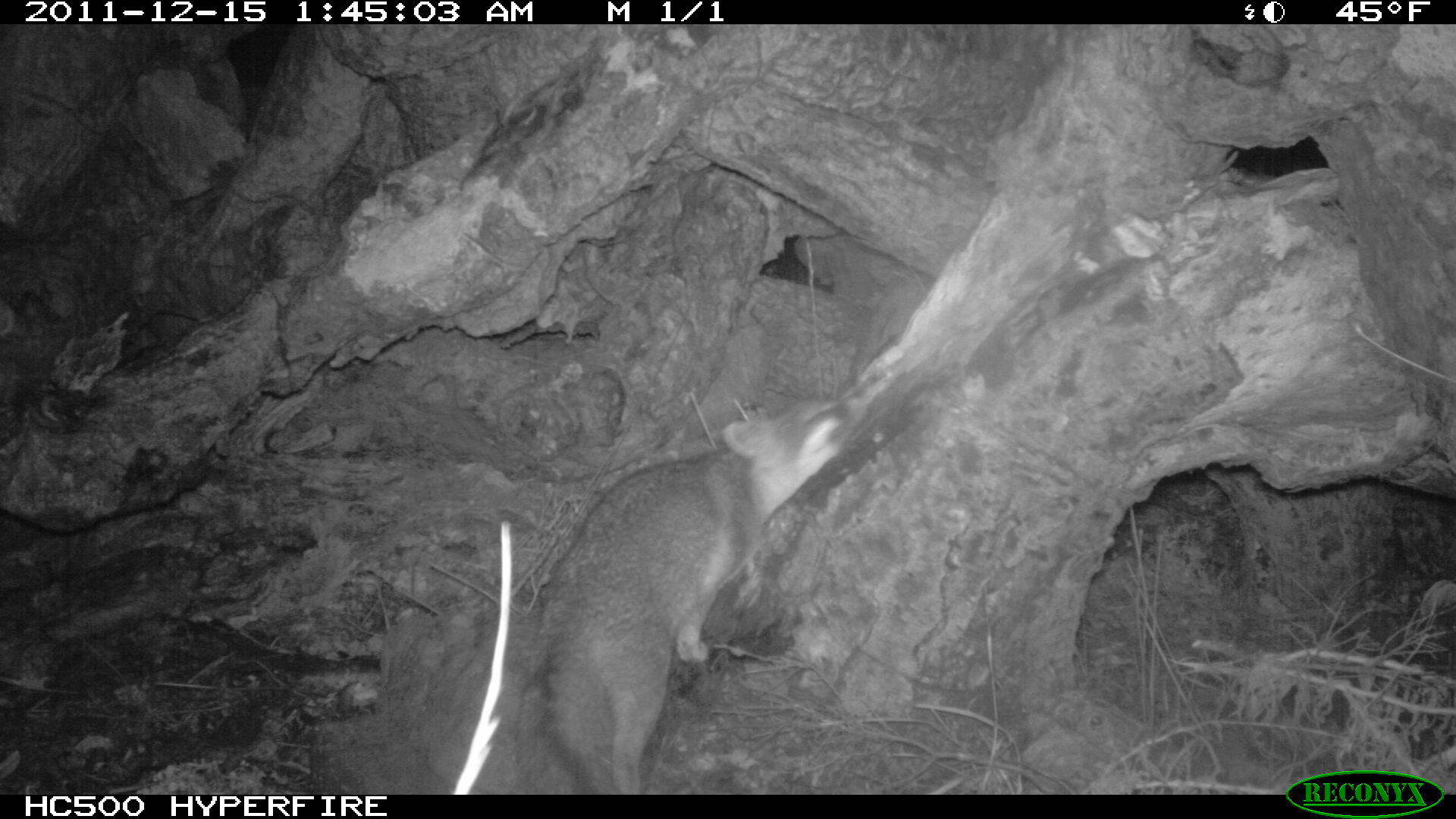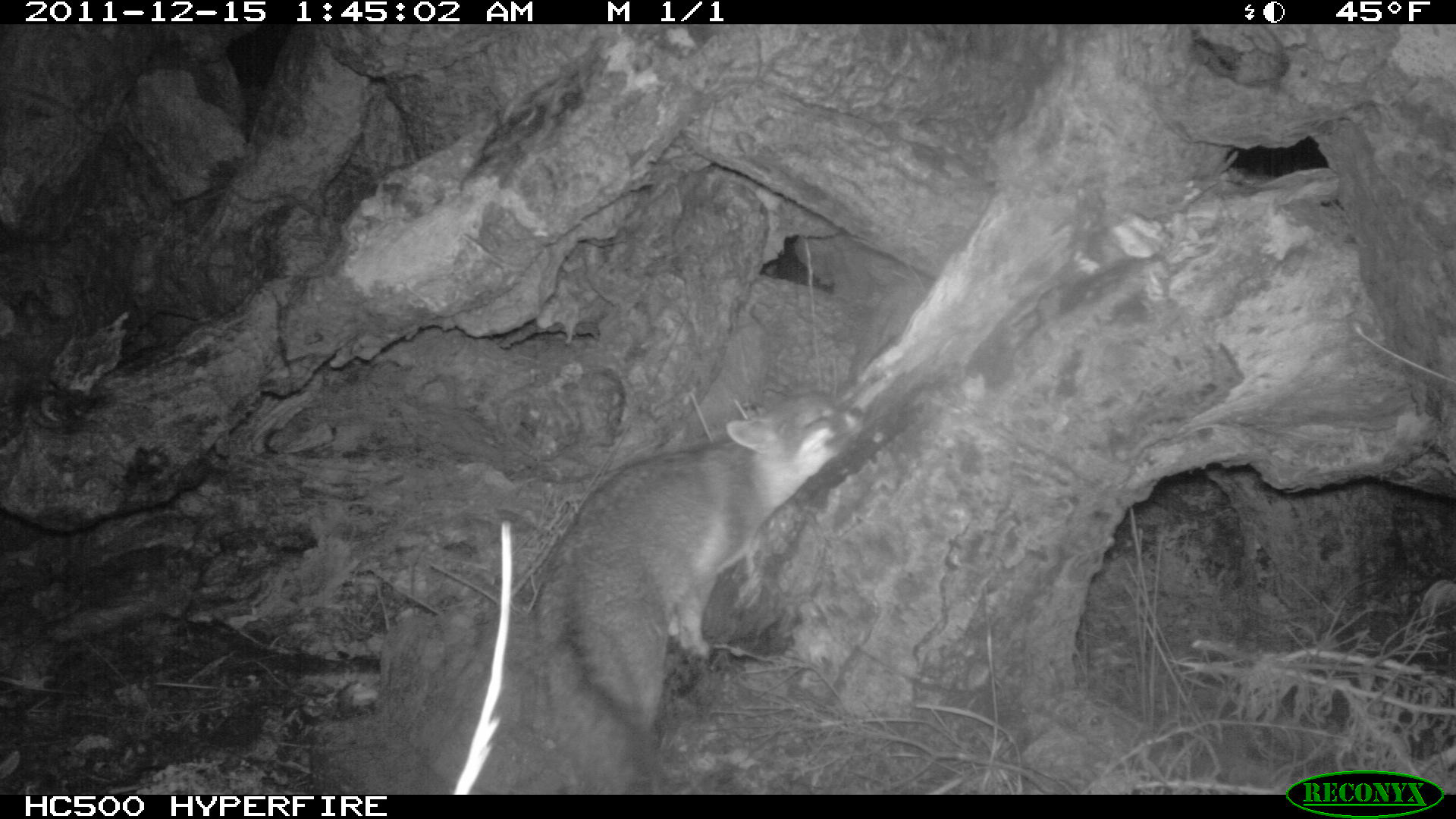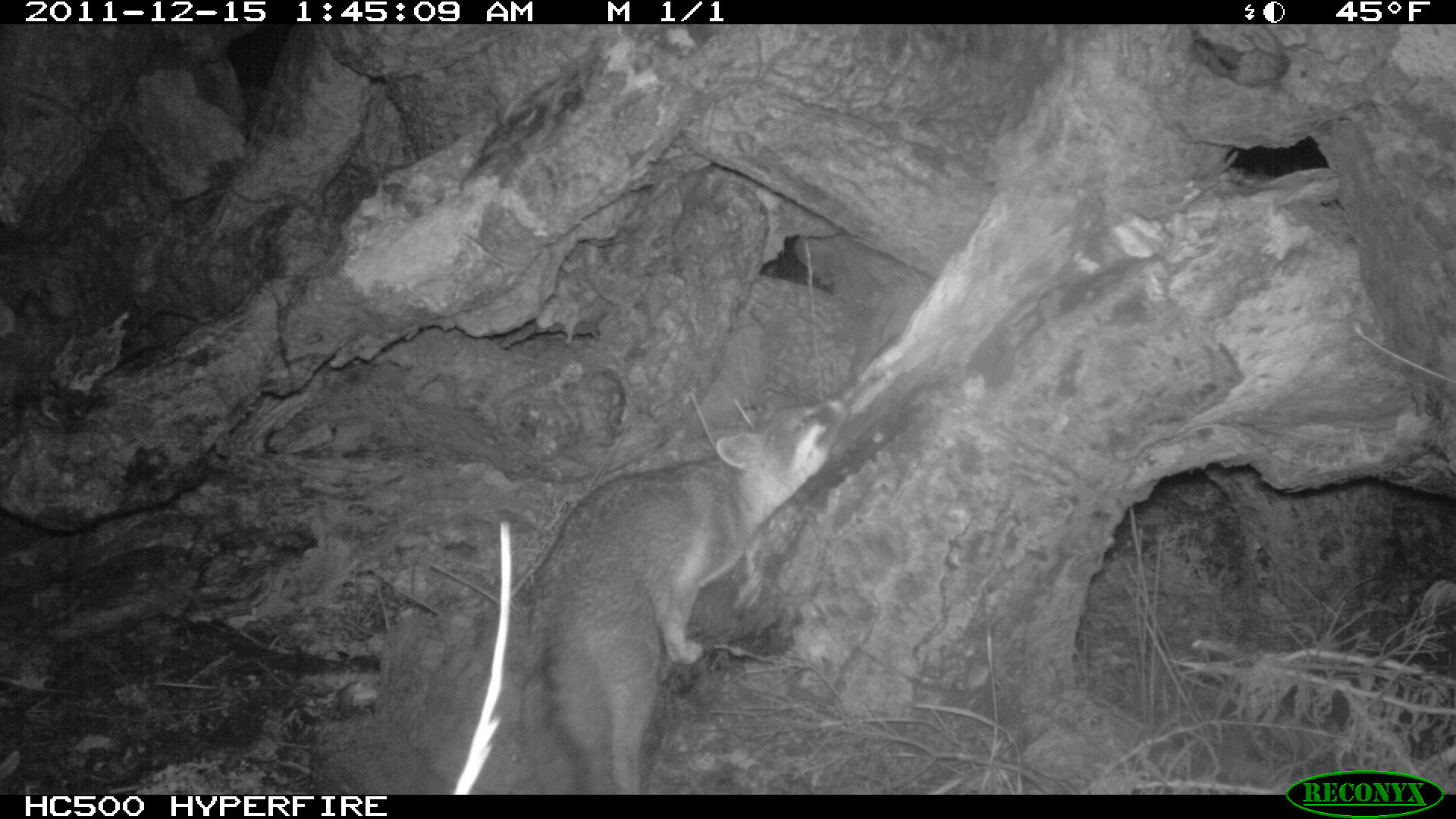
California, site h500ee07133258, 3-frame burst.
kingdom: Animalia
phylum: Chordata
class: Mammalia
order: Carnivora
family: Canidae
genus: Urocyon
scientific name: Urocyon littoralis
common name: island fox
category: fox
Fox (island fox) (Urocyon littoralis).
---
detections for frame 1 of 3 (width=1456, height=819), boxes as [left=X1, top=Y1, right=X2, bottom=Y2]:
fox: [left=532, top=387, right=852, bottom=795]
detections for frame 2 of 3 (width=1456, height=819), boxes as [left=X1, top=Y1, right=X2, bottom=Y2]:
fox: [left=537, top=393, right=864, bottom=795]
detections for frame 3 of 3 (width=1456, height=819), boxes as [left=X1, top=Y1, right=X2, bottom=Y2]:
fox: [left=529, top=394, right=848, bottom=794]